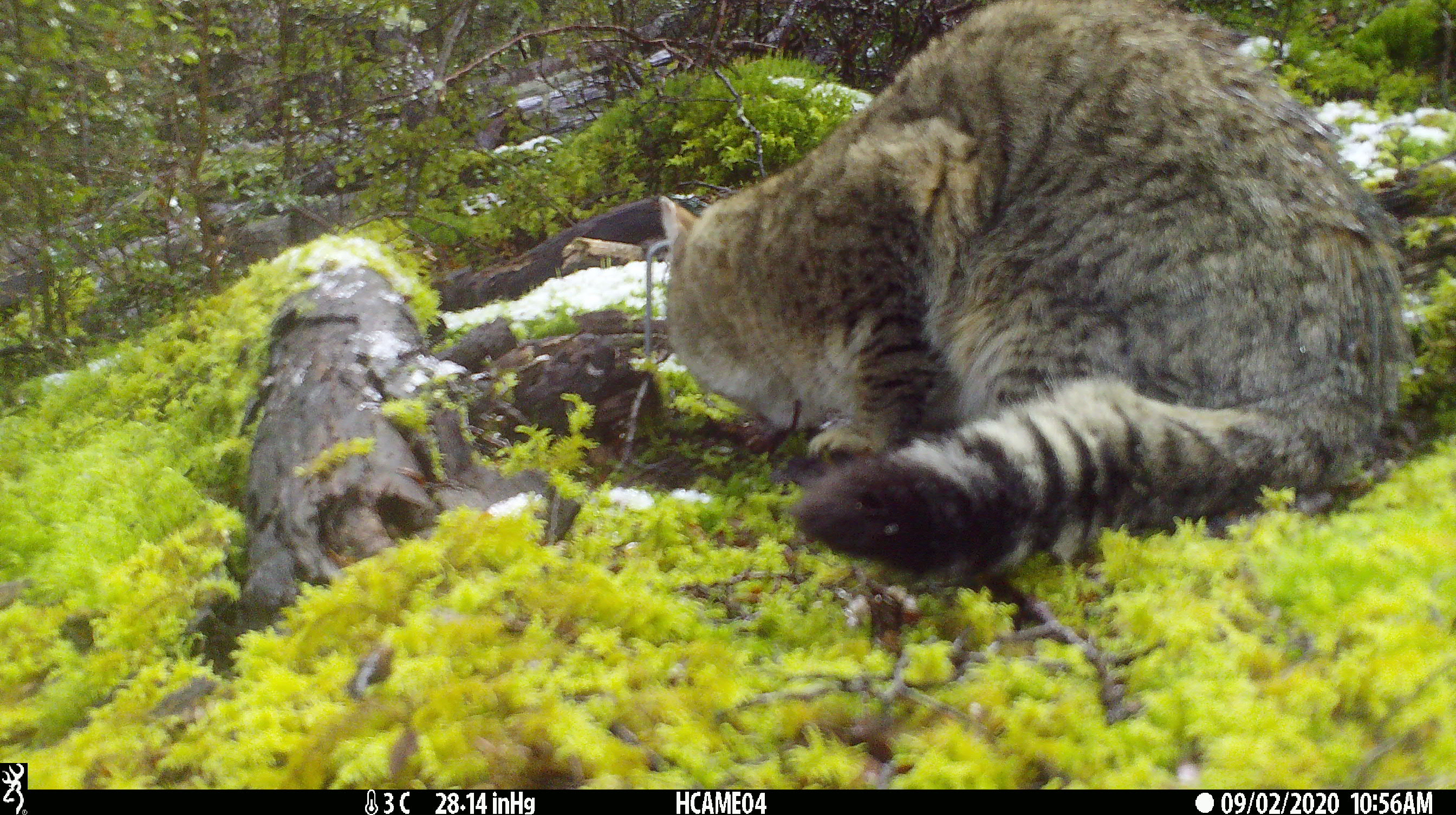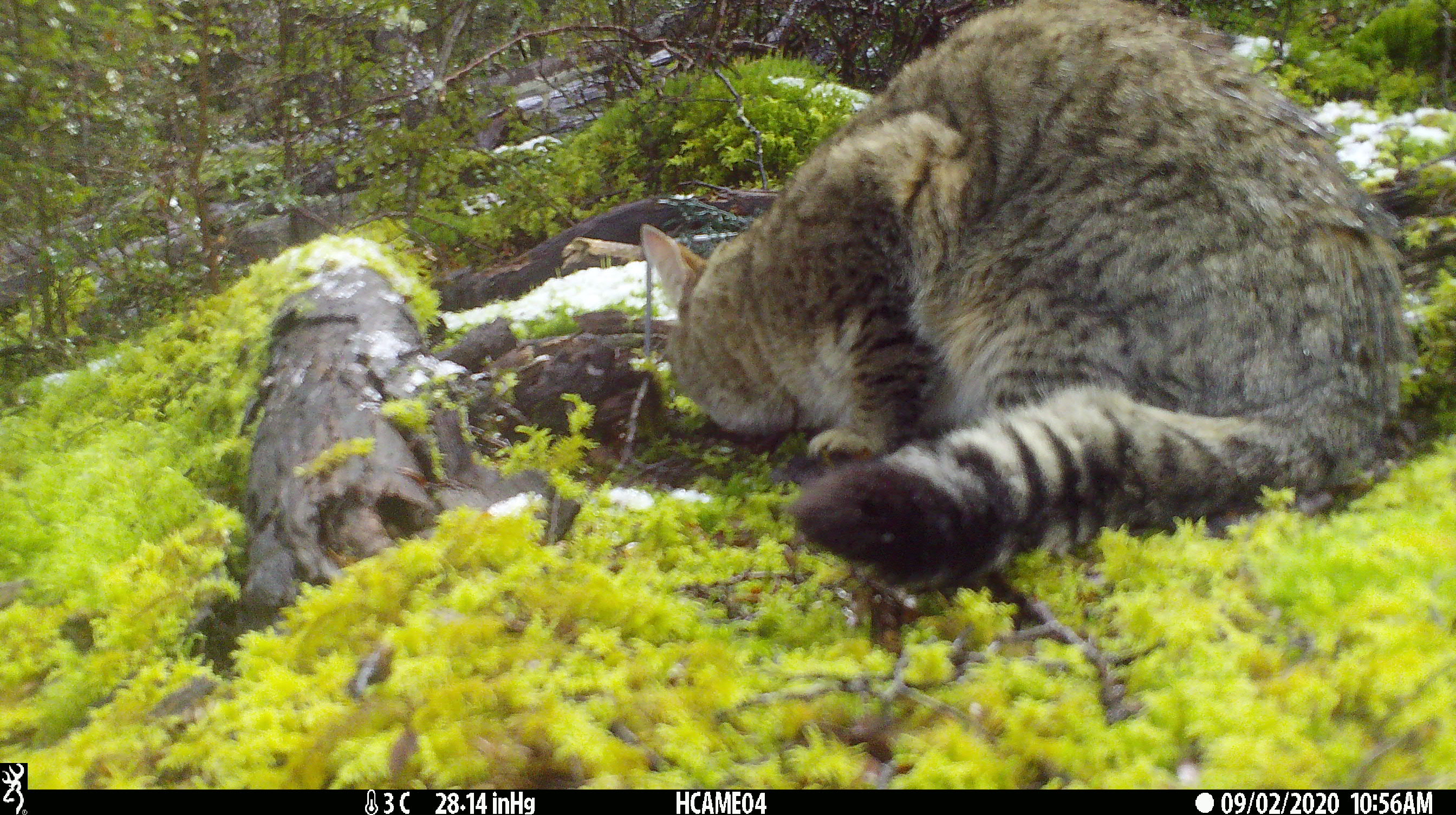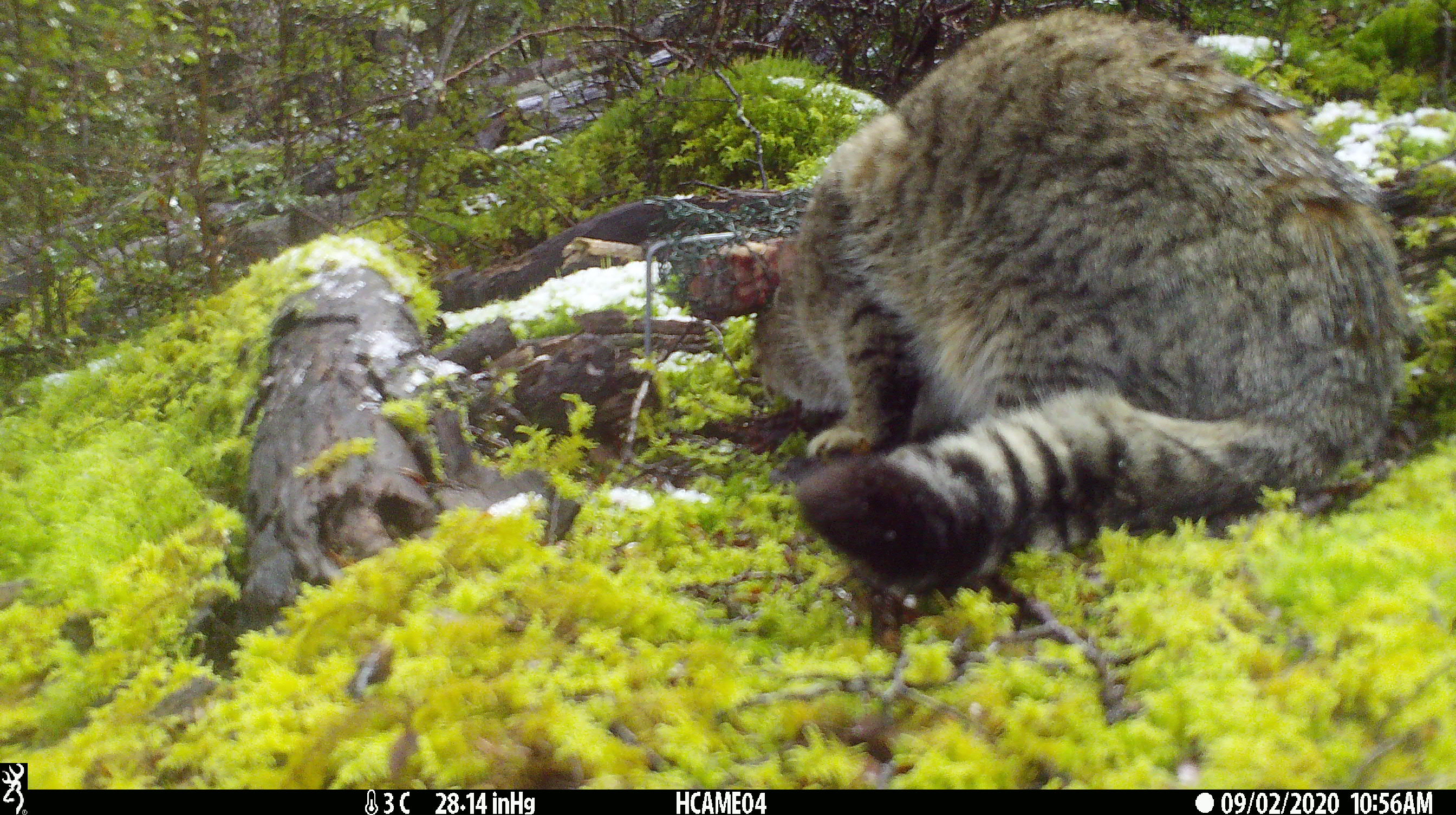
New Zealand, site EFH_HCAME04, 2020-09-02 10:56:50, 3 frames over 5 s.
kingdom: Animalia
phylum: Chordata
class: Mammalia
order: Carnivora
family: Felidae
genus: Felis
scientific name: Felis catus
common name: domestic cat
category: cat